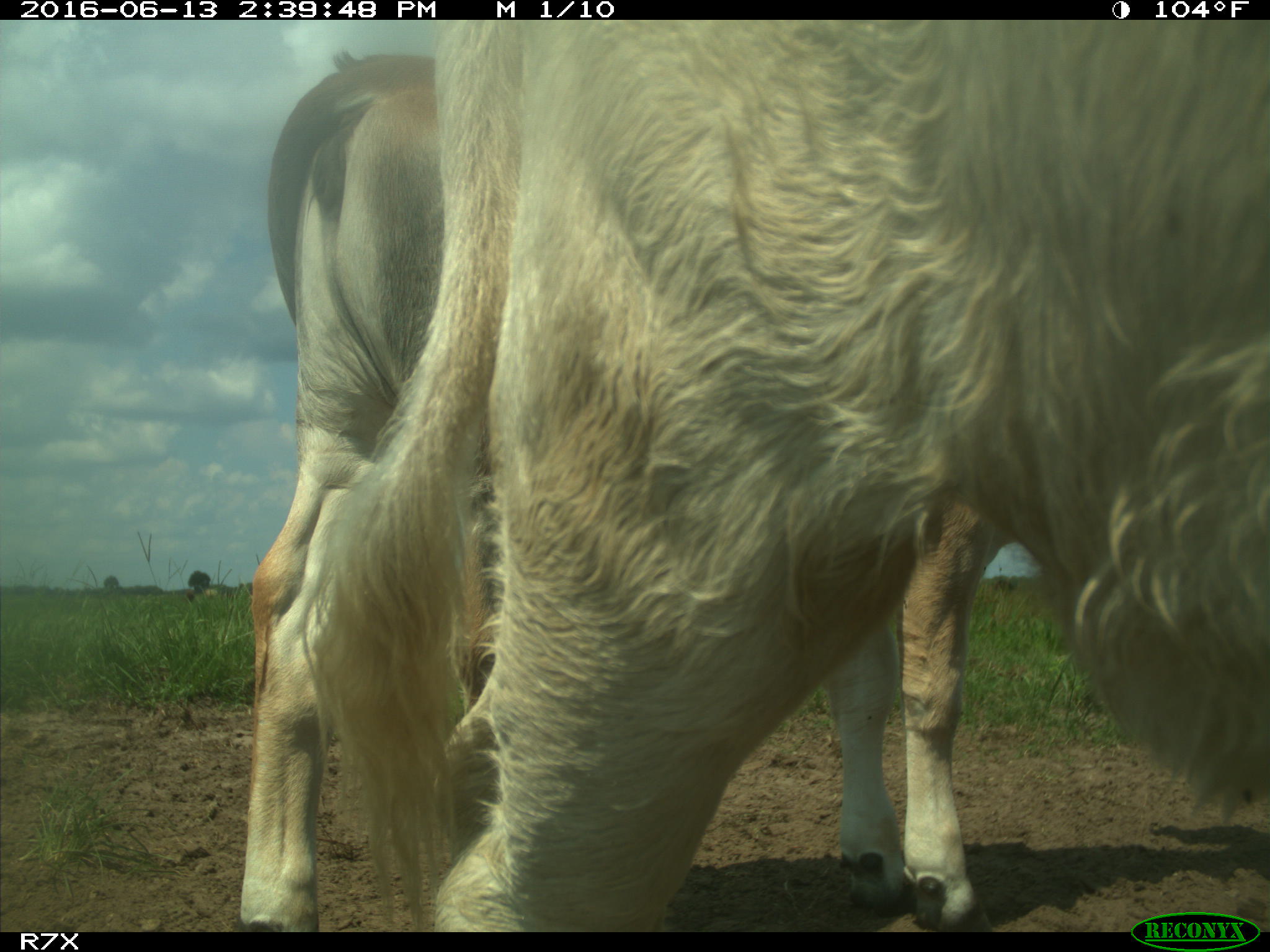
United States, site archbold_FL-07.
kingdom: Animalia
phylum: Chordata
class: Mammalia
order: Artiodactyla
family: Bovidae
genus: Bos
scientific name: Bos taurus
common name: domestic cow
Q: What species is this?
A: Bos taurus (domestic cow).